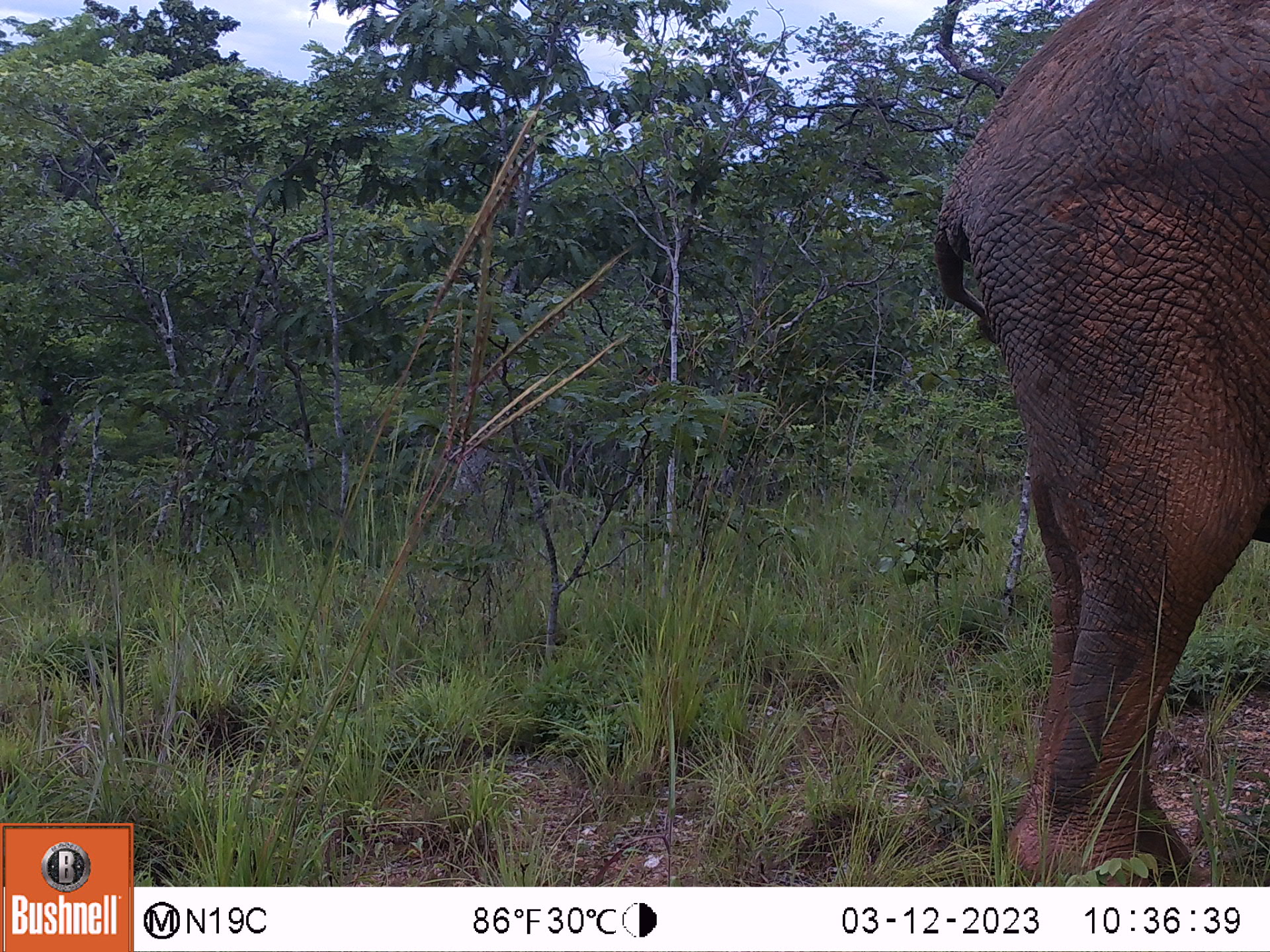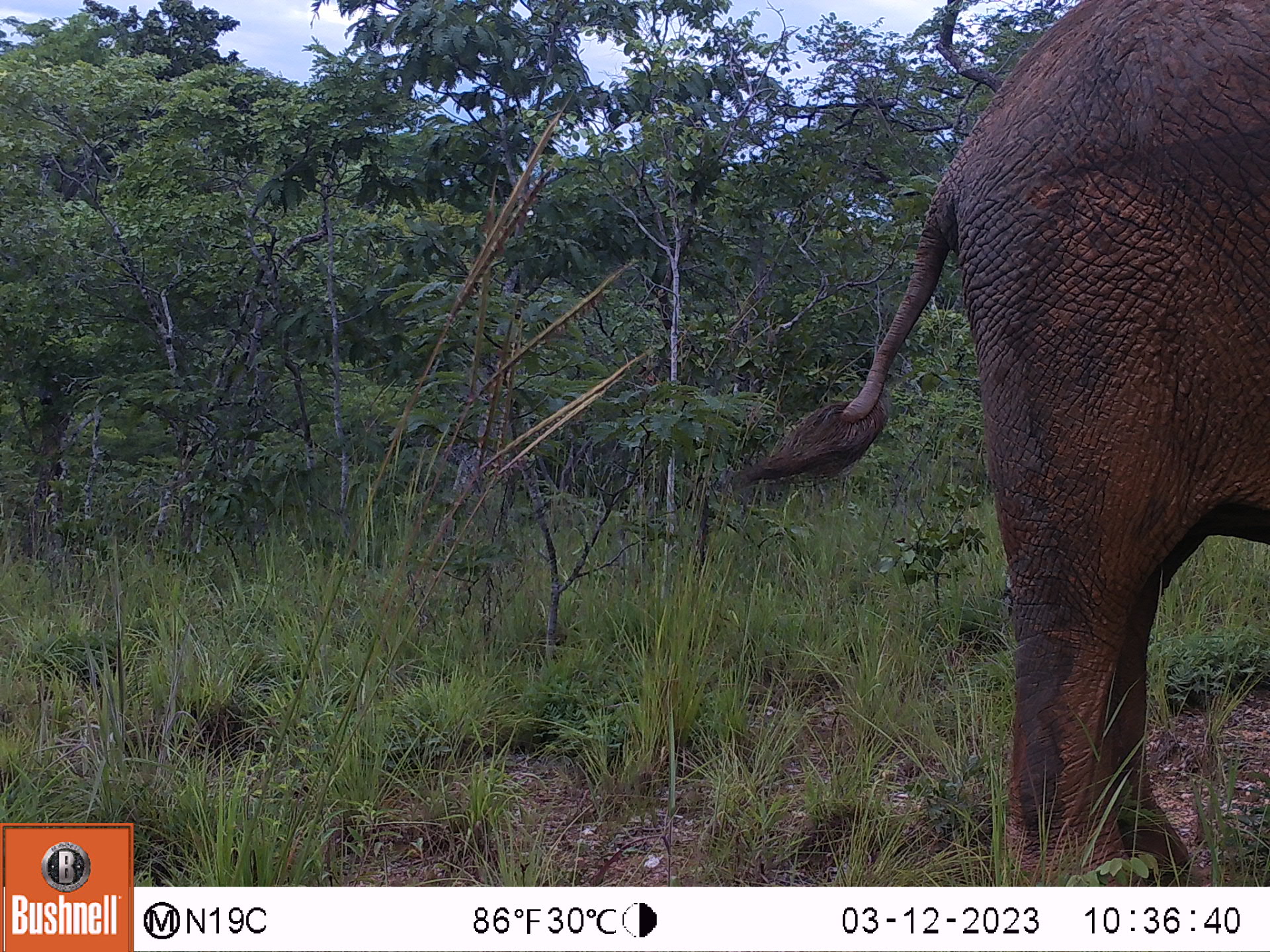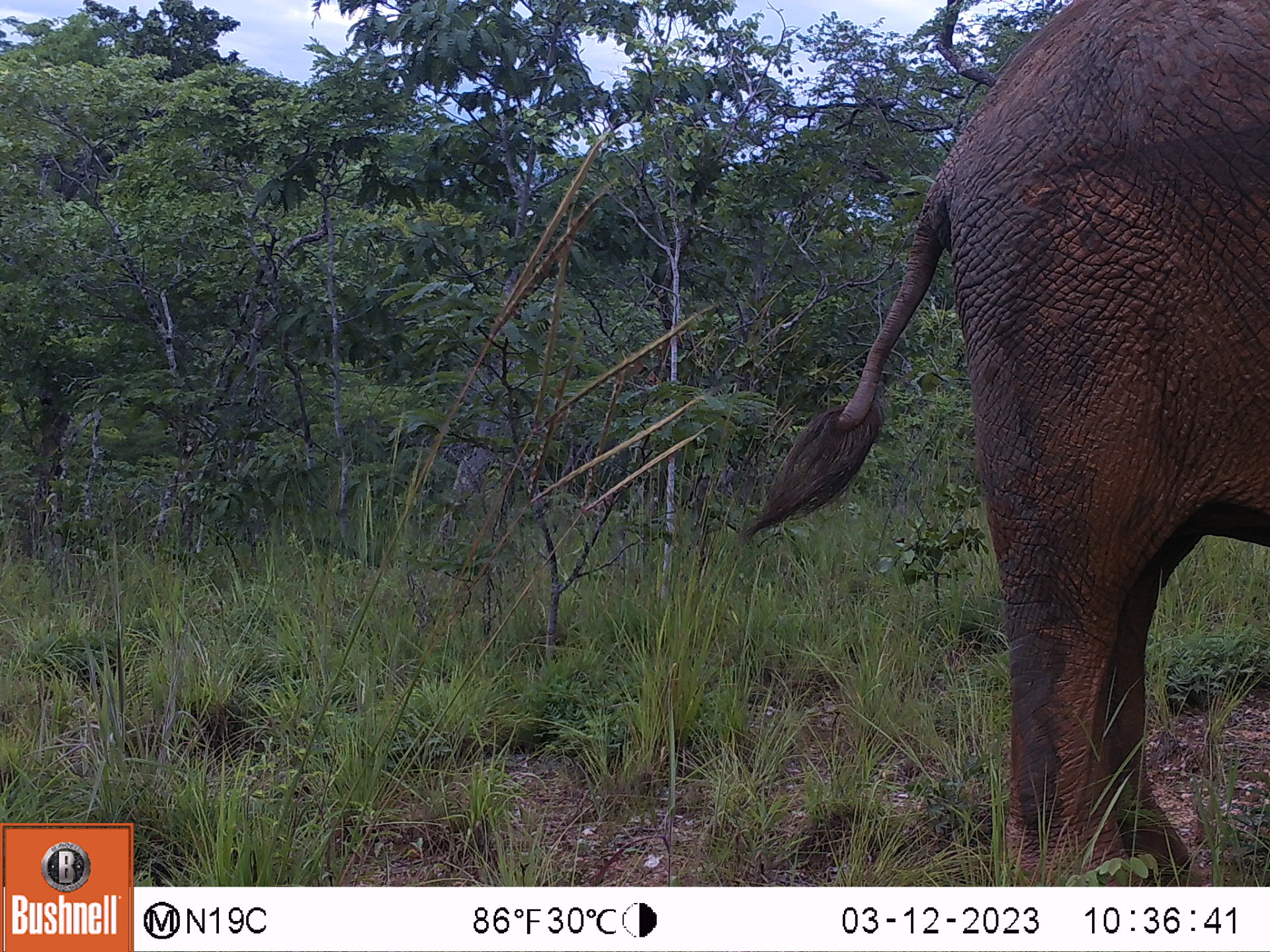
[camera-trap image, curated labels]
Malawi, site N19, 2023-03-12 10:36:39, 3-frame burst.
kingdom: Animalia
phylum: Chordata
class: Mammalia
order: Proboscidea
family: Elephantidae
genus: Loxodonta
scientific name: Loxodonta africana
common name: african savanna elephant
African savanna elephant (Loxodonta africana), count 1.